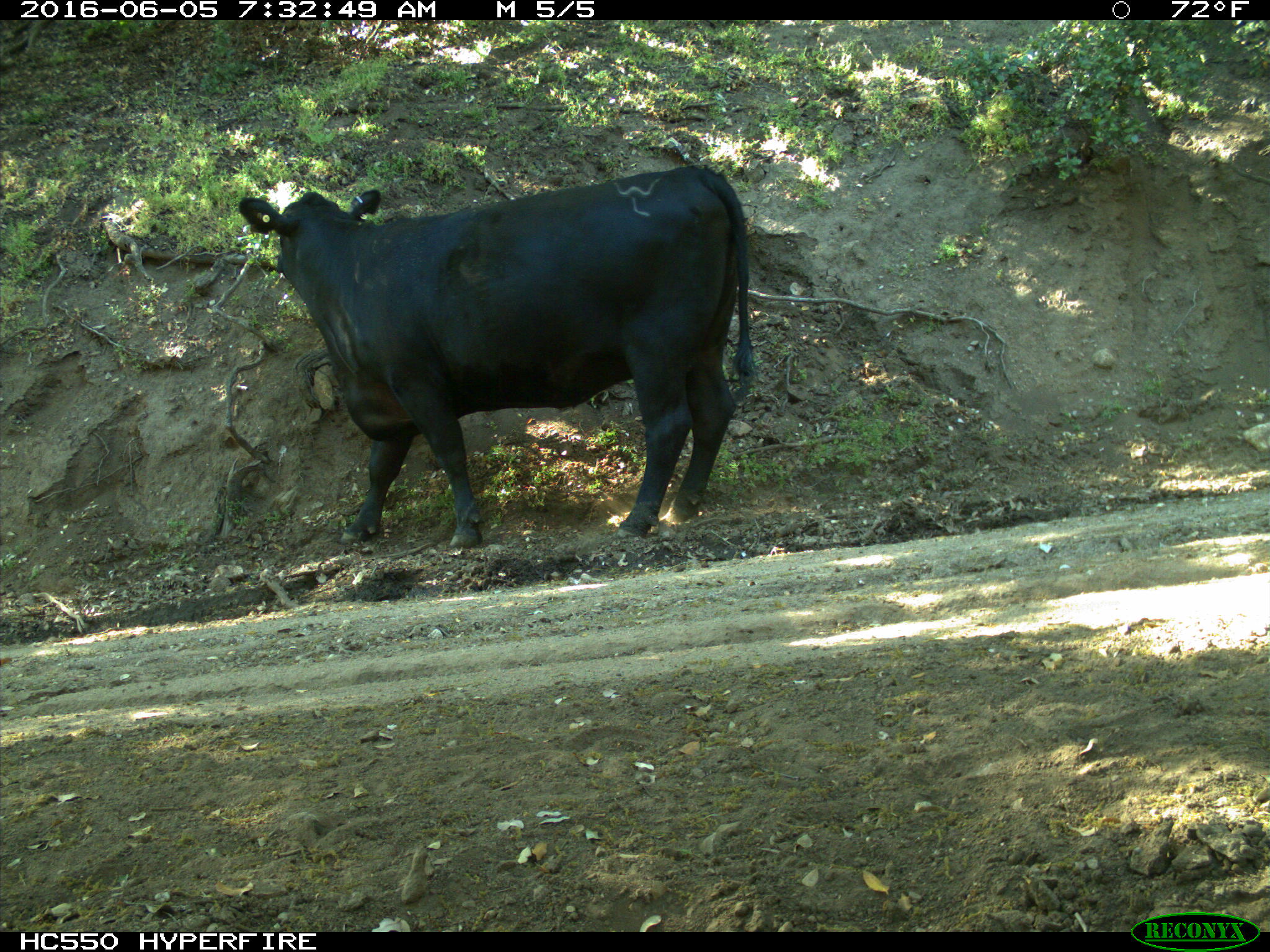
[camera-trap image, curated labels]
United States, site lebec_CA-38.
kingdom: Animalia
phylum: Chordata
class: Mammalia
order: Artiodactyla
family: Bovidae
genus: Bos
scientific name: Bos taurus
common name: domestic cow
Bos taurus (domestic cow).